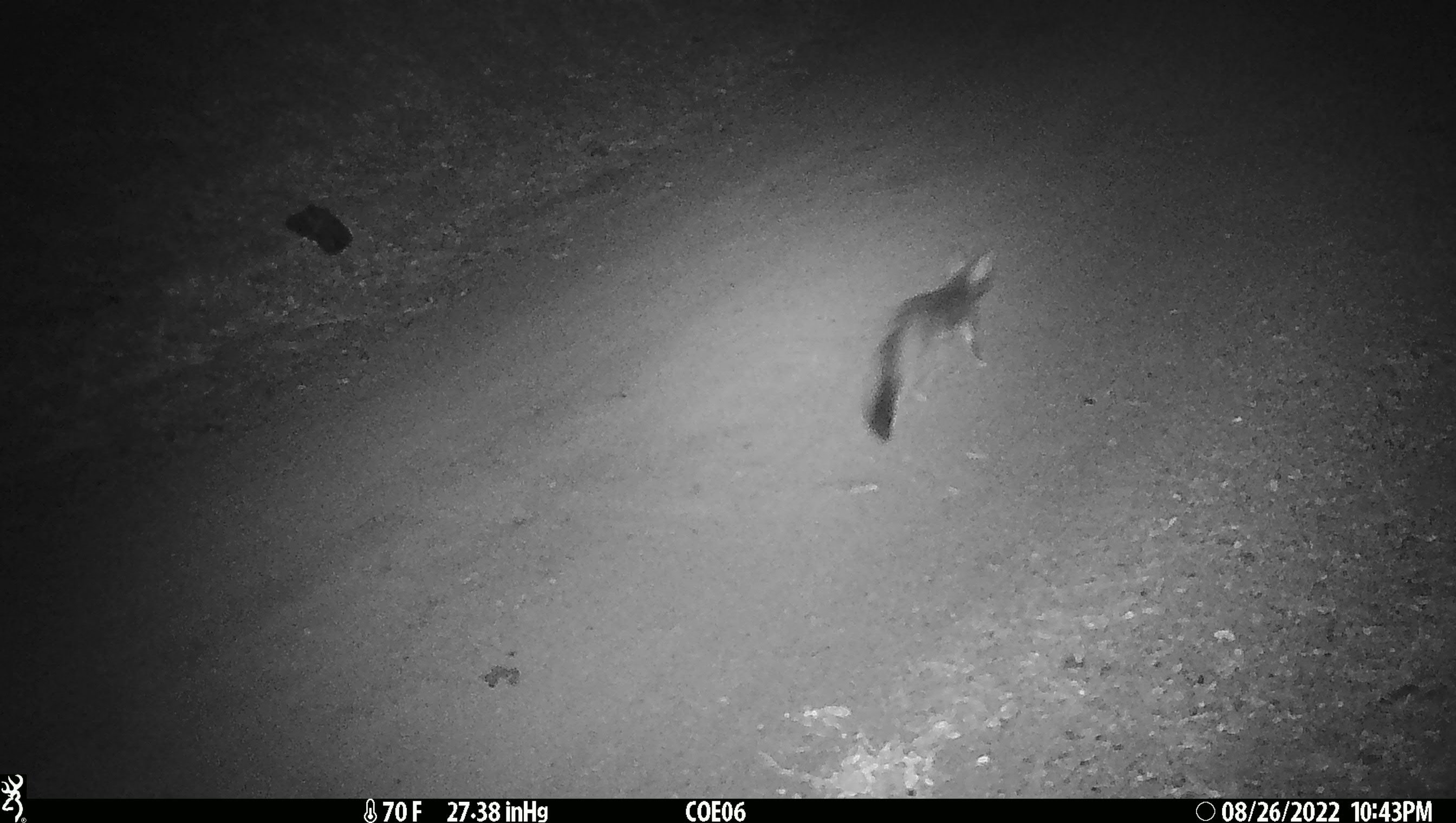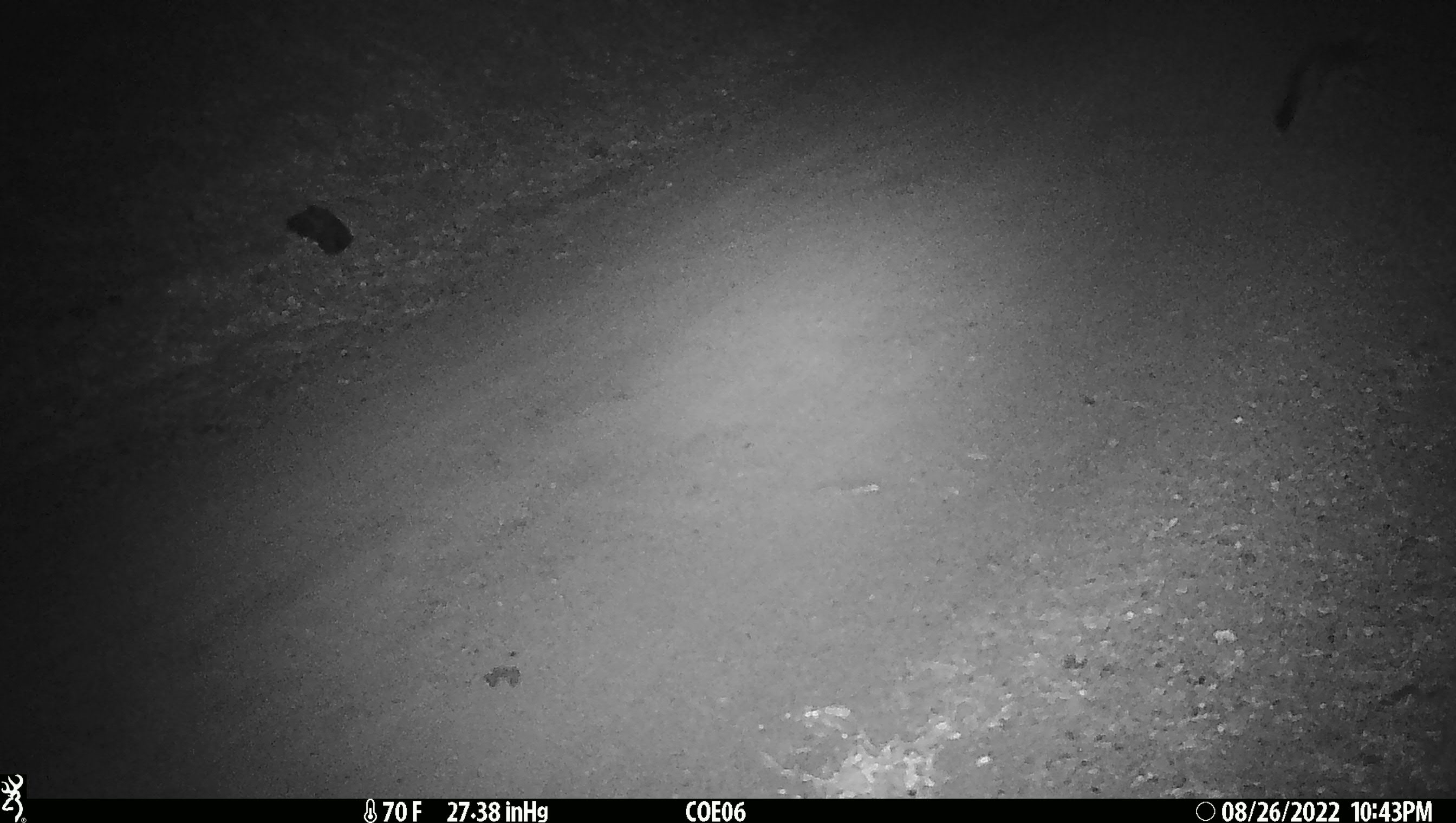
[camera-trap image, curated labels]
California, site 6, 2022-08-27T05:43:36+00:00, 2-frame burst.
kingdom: Animalia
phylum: Chordata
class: Mammalia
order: Carnivora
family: Canidae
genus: Urocyon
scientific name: Urocyon cinereoargenteus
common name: gray fox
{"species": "gray fox (Urocyon cinereoargenteus)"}